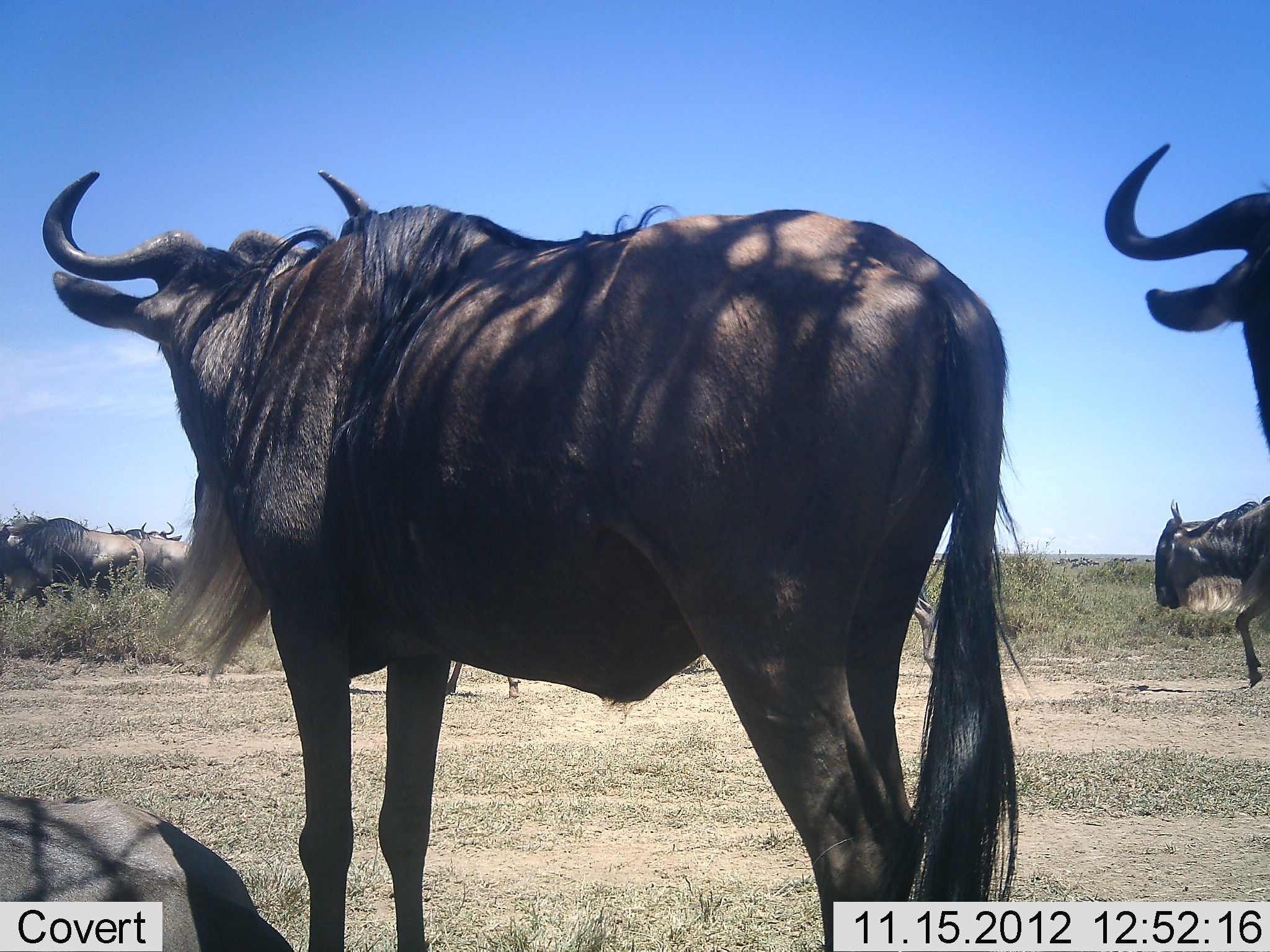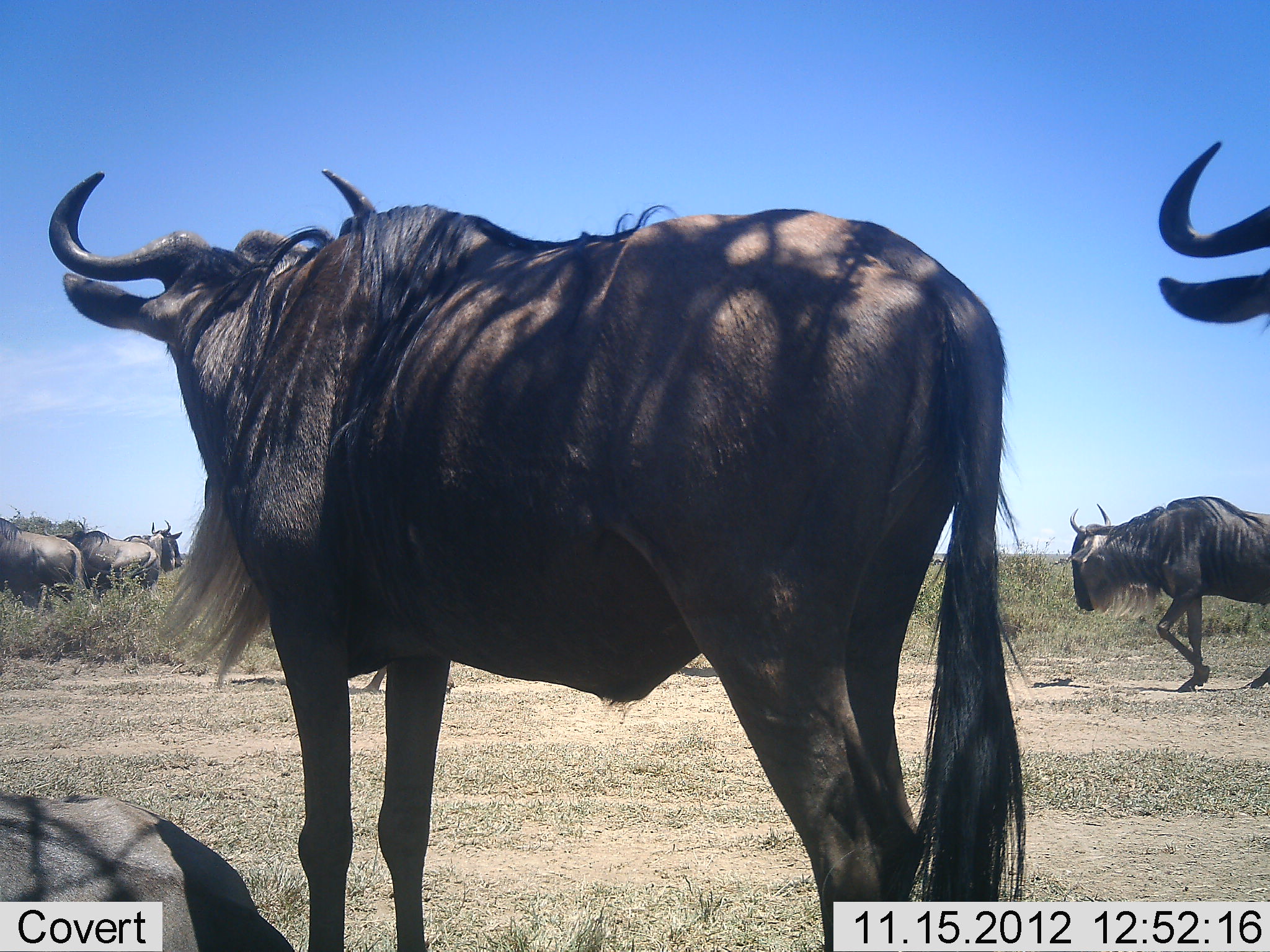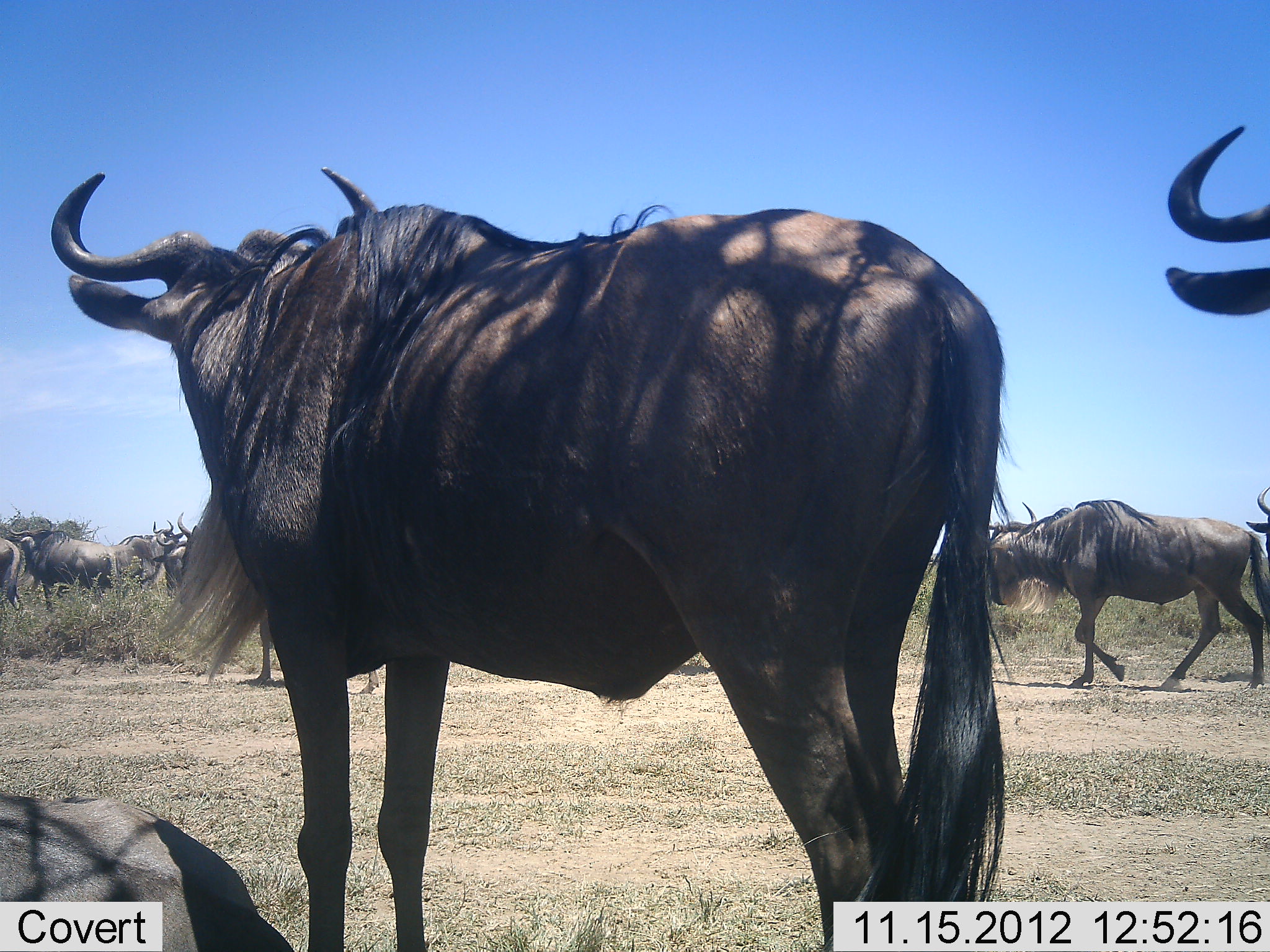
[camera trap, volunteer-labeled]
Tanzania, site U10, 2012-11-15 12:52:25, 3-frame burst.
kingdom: Animalia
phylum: Chordata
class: Mammalia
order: Artiodactyla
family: Bovidae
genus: Connochaetes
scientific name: Connochaetes taurinus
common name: blue wildebeest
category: wildebeest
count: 9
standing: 100%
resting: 80%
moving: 100%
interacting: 10%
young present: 0%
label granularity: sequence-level